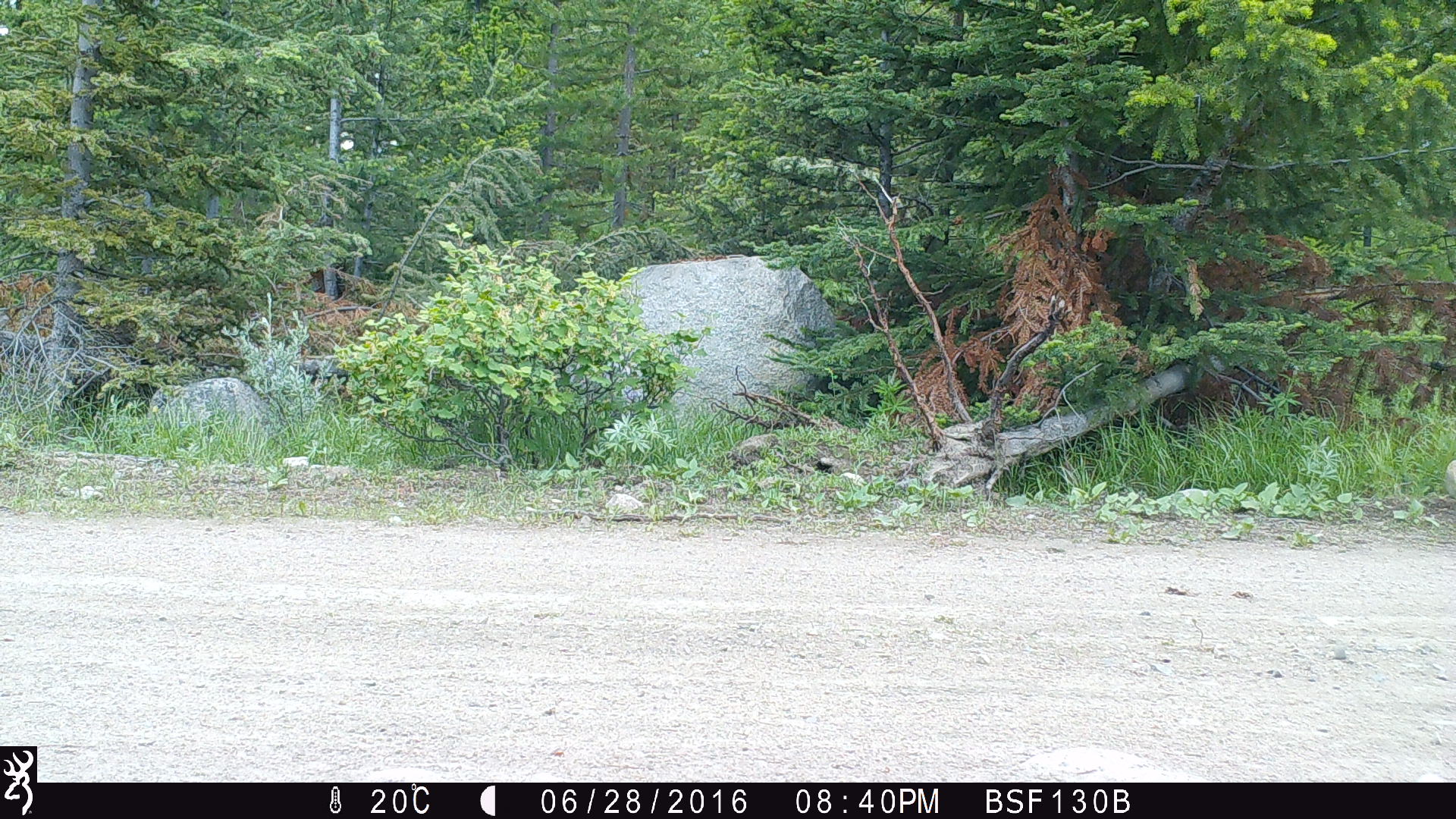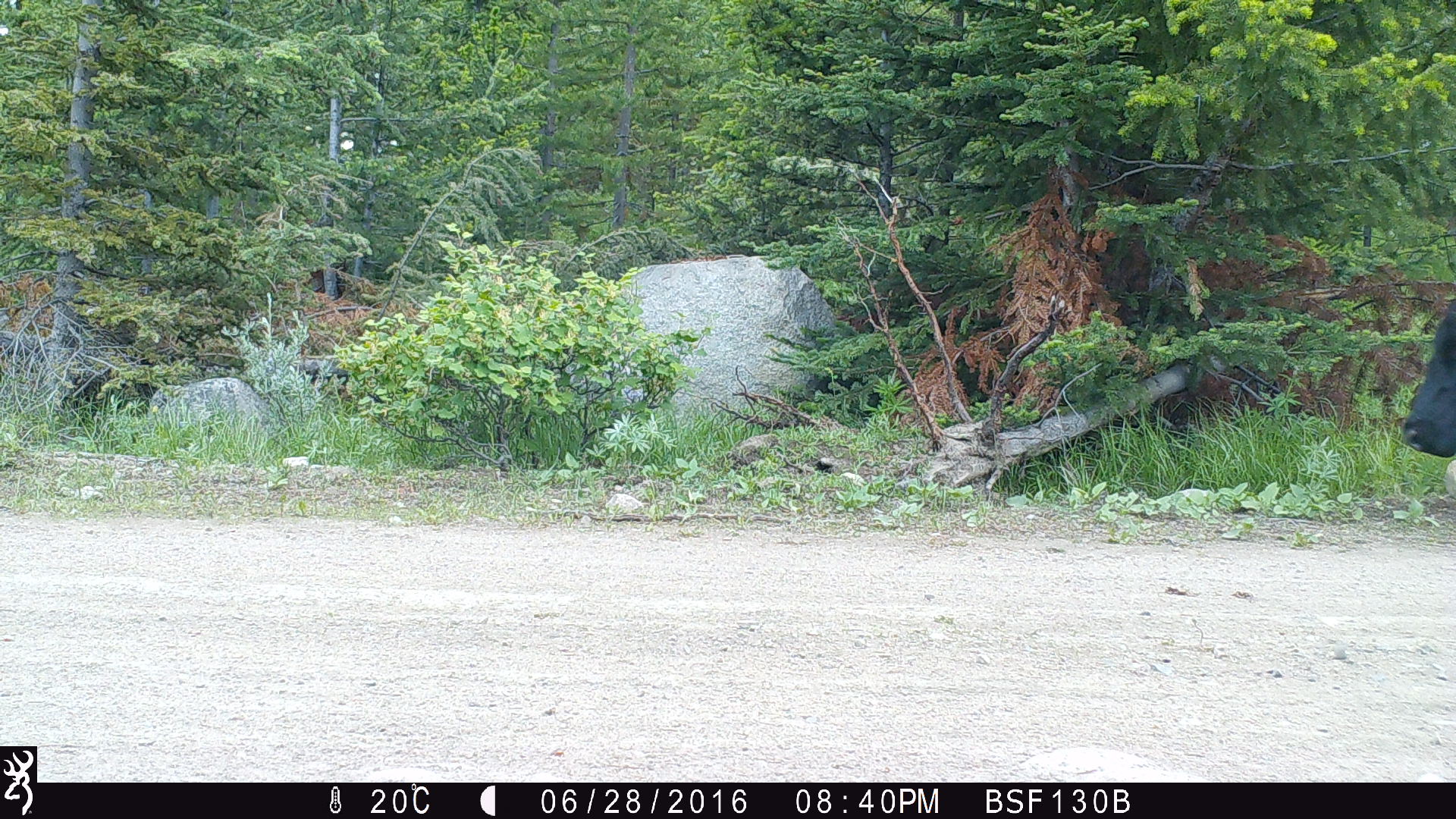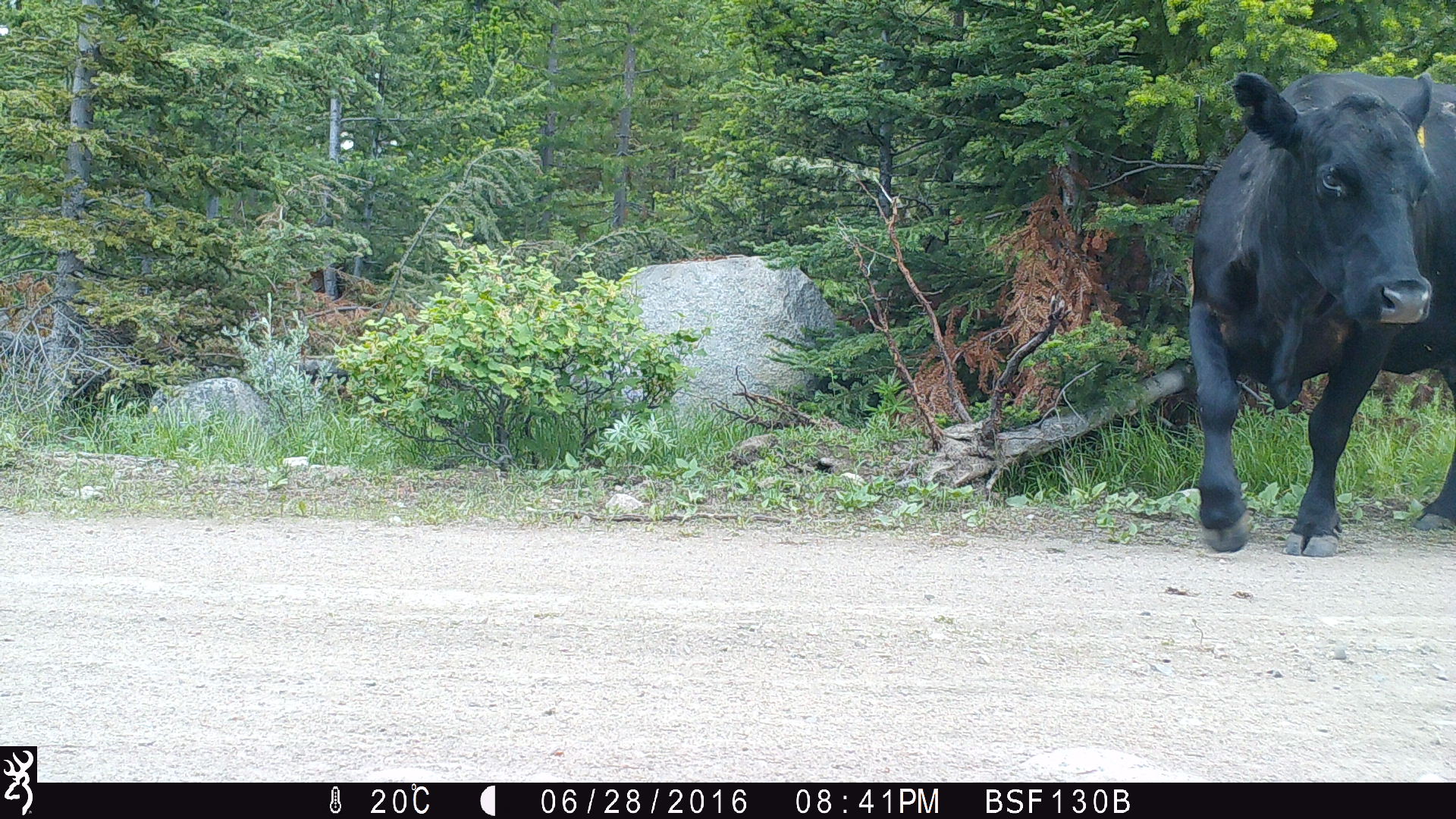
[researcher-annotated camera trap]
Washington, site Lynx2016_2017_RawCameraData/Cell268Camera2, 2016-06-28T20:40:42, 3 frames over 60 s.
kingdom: Animalia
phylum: Chordata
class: Mammalia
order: Artiodactyla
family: Bovidae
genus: Bos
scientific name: Bos taurus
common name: domestic cattle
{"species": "domestic cattle (Bos taurus)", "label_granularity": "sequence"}